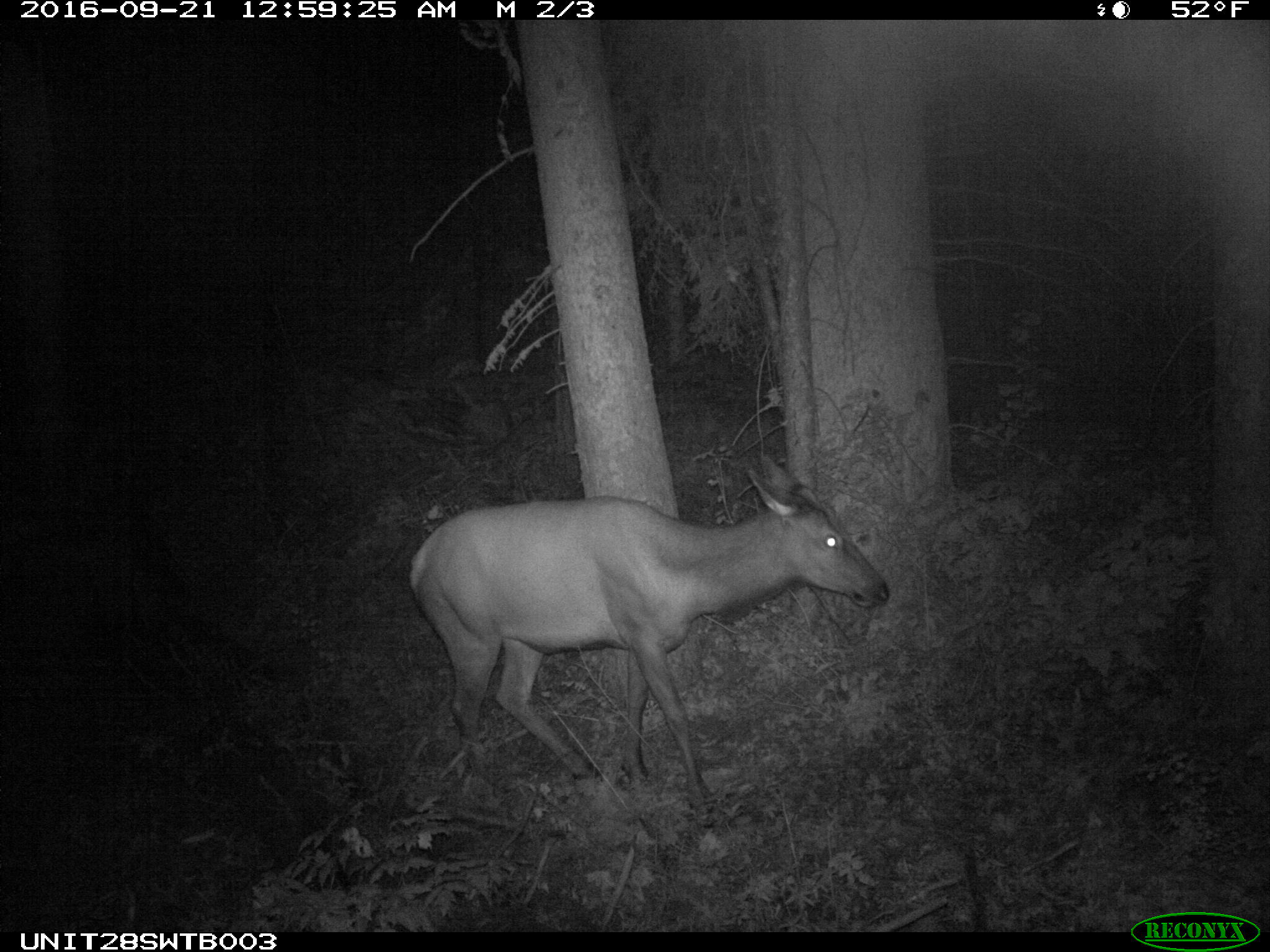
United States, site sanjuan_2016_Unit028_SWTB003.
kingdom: Animalia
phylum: Chordata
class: Mammalia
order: Artiodactyla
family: Cervidae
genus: Cervus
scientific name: Cervus elaphus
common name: red deer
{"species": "Cervus elaphus (red deer)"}